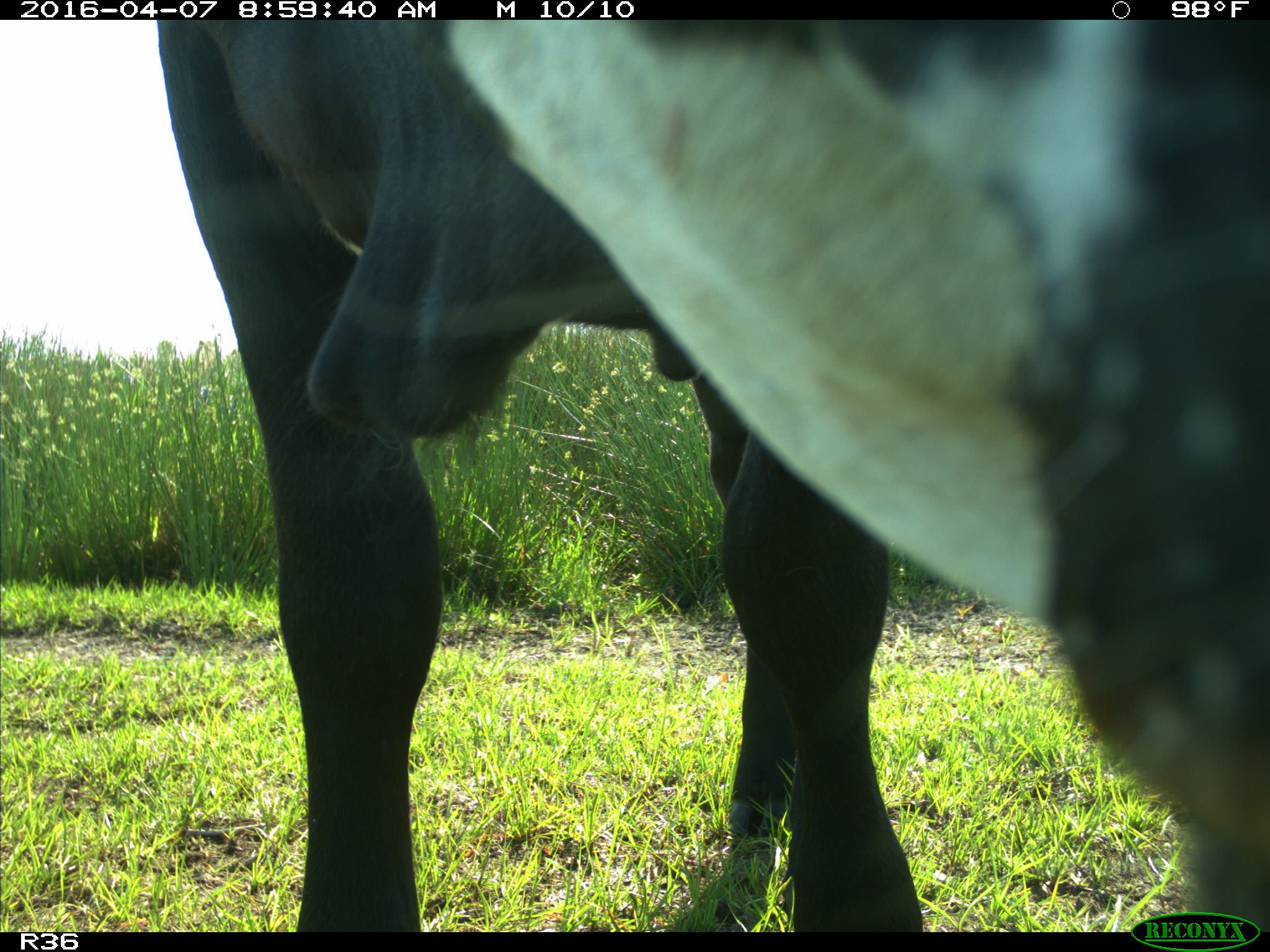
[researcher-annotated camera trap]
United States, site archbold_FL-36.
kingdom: Animalia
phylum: Chordata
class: Mammalia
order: Artiodactyla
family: Bovidae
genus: Bos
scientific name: Bos taurus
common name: domestic cow